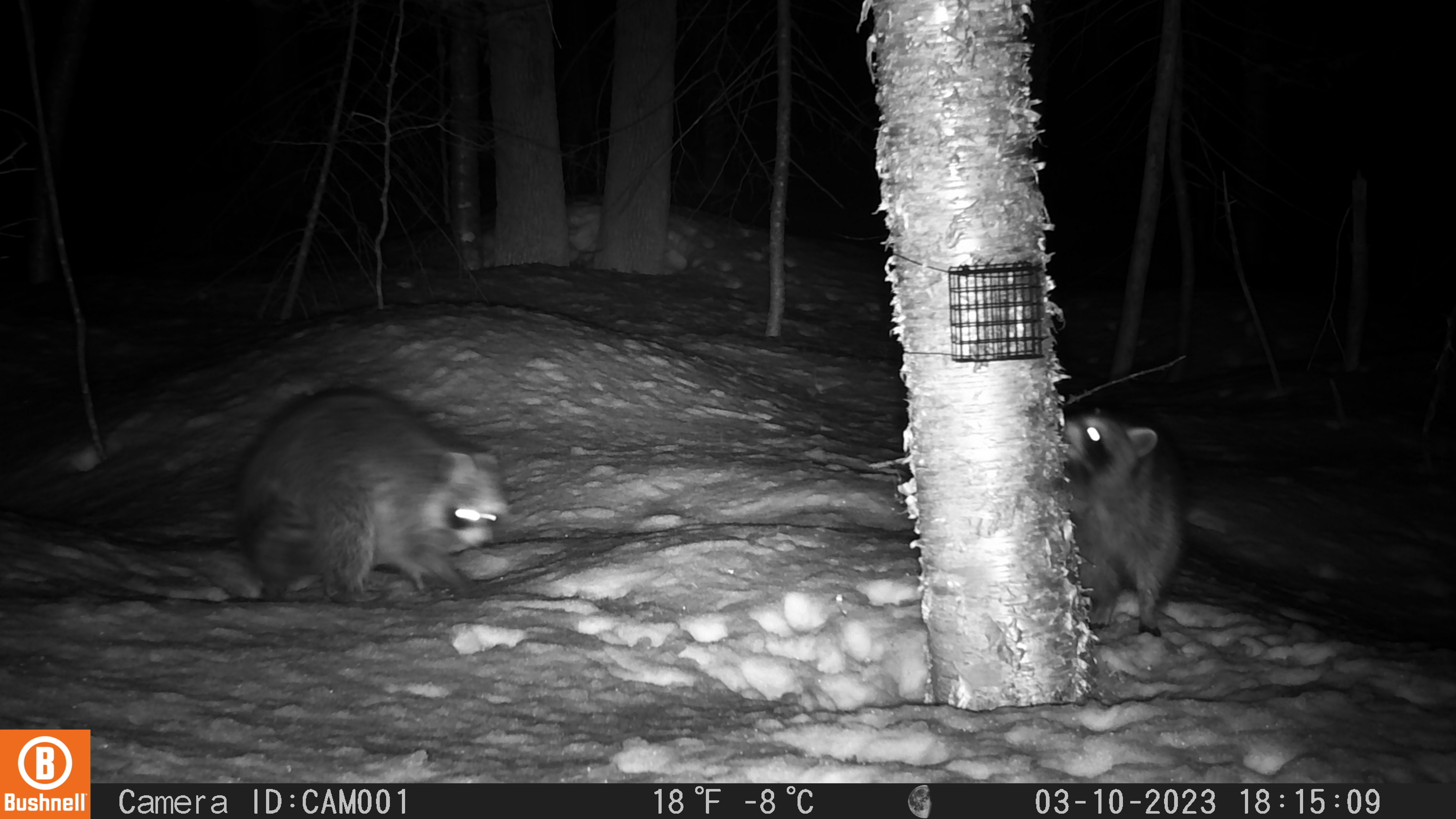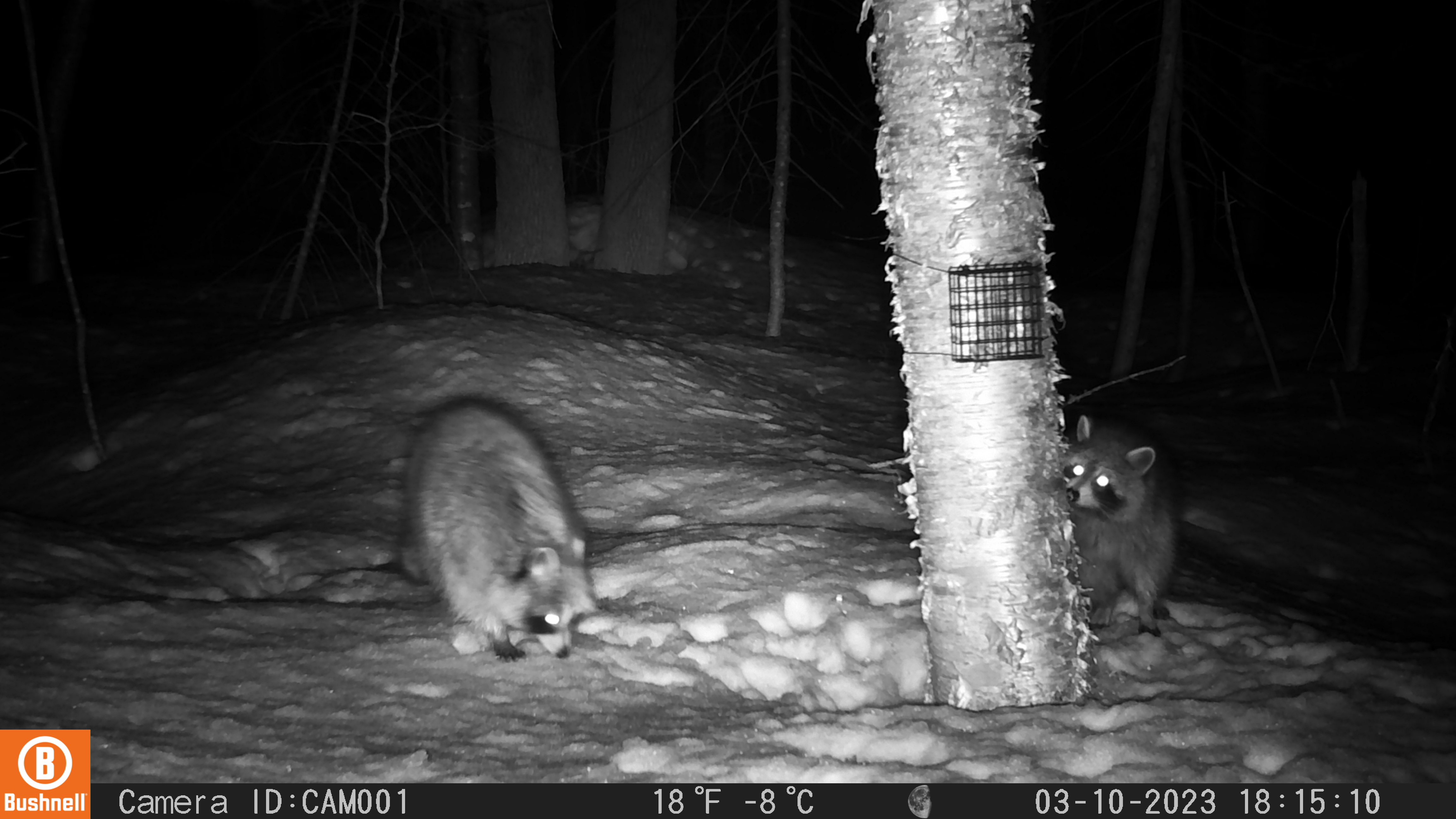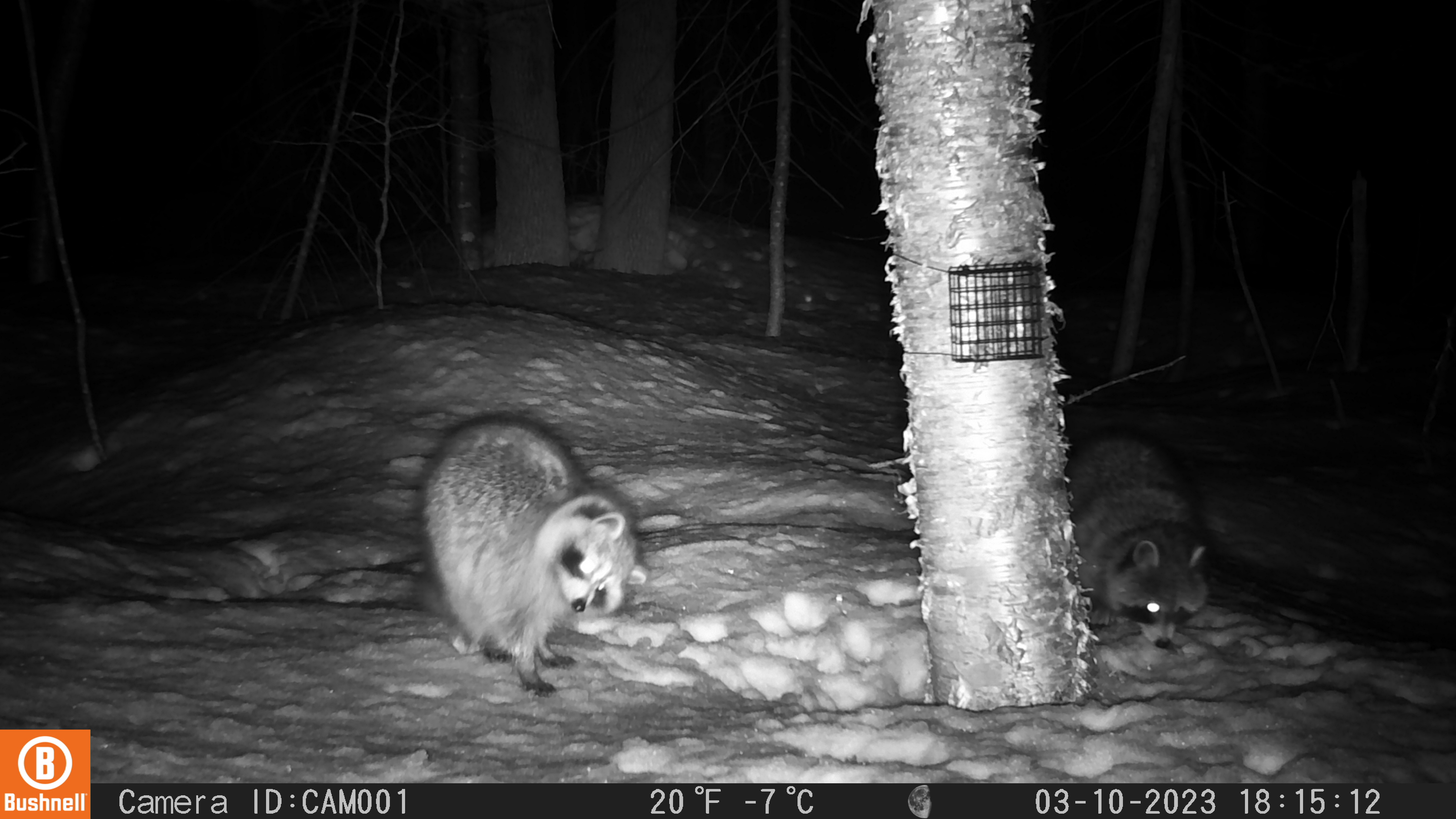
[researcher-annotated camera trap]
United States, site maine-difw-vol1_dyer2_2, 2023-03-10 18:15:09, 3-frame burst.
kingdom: Animalia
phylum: Chordata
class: Mammalia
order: Carnivora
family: Procyonidae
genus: Procyon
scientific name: Procyon lotor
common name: raccoon